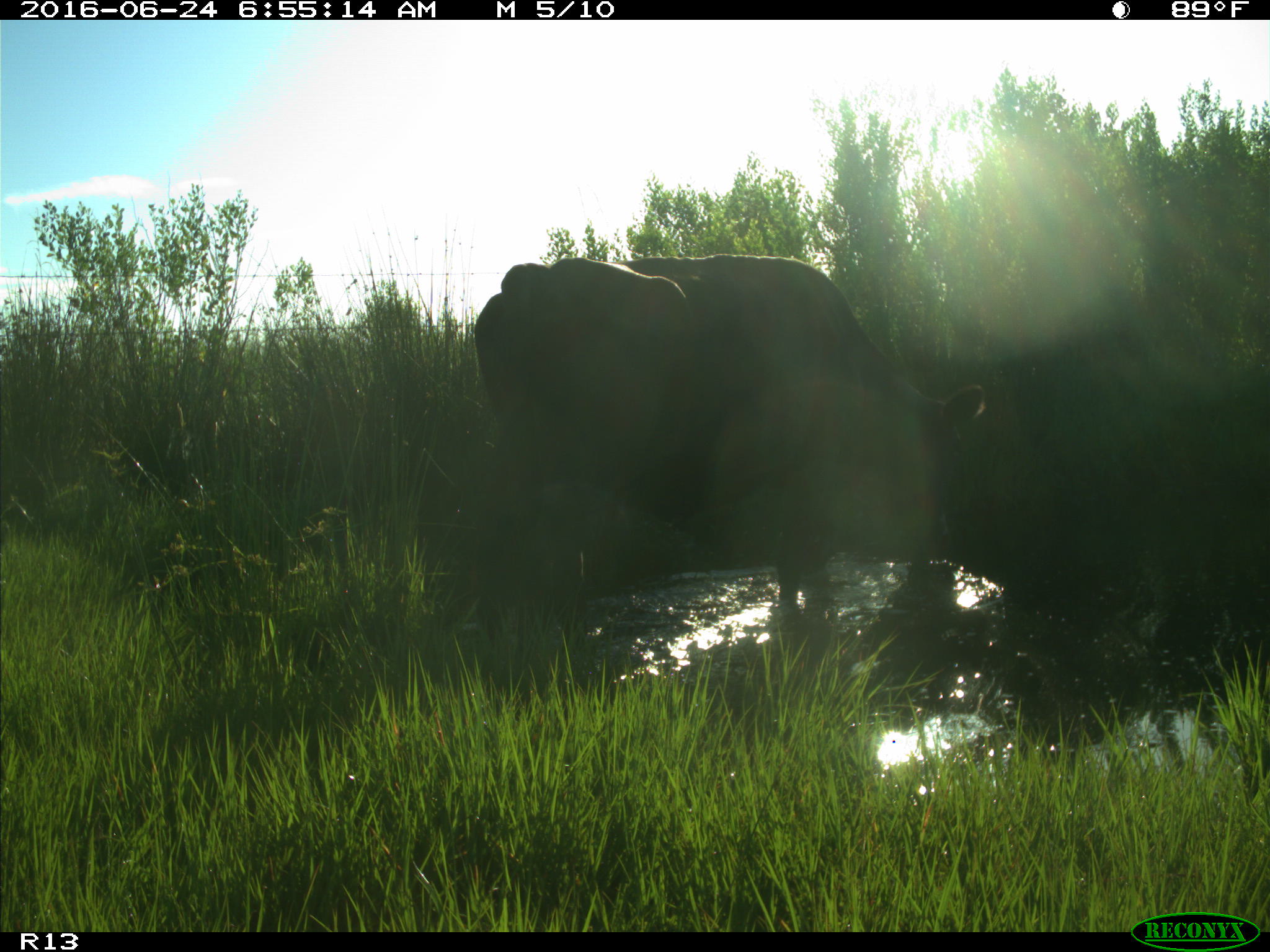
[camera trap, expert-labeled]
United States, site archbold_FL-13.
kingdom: Animalia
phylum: Chordata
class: Mammalia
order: Artiodactyla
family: Bovidae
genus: Bos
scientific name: Bos taurus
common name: domestic cow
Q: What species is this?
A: Bos taurus (domestic cow).